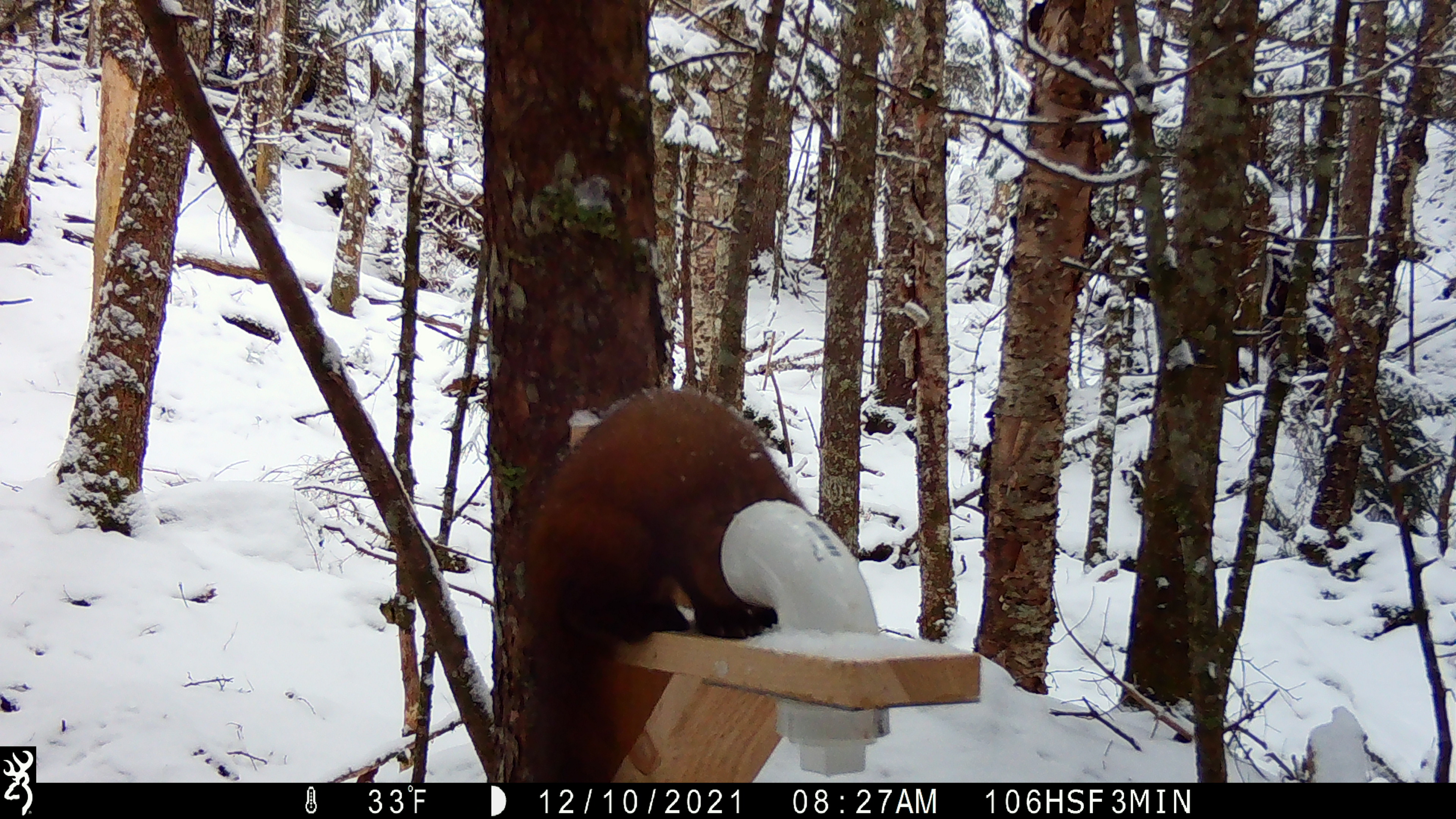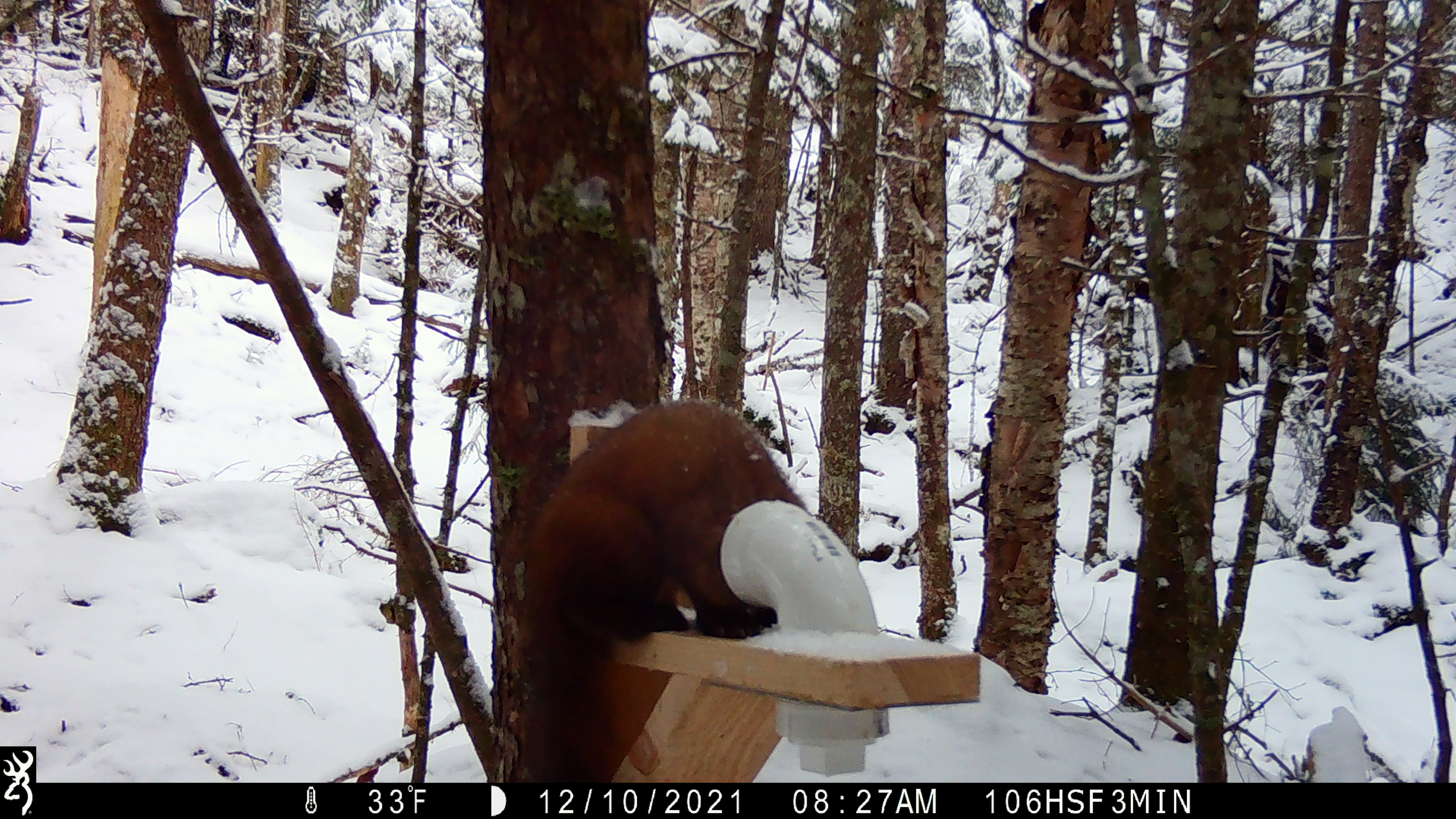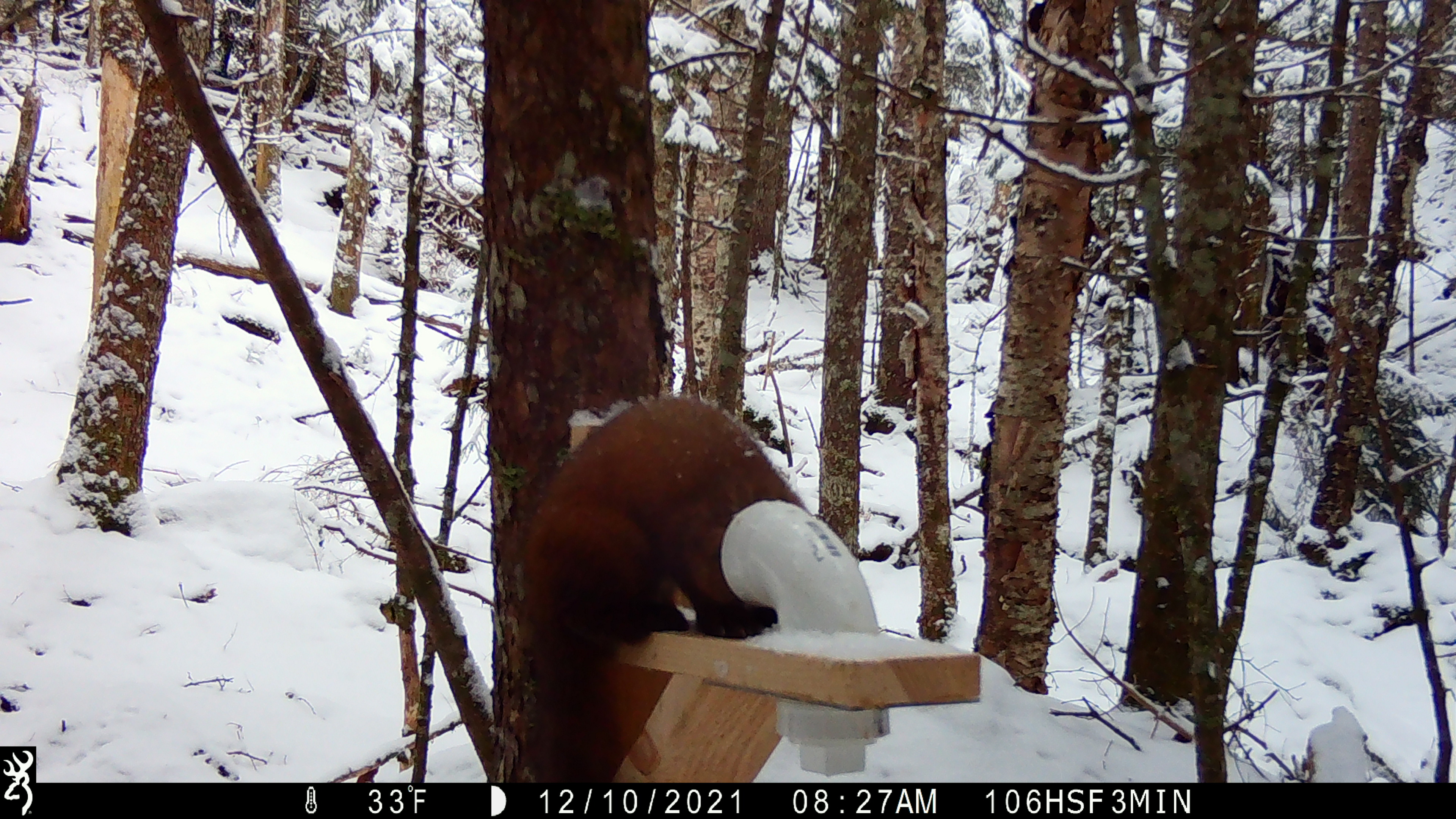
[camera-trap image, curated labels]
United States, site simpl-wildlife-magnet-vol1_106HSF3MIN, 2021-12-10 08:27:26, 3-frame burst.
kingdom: Animalia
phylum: Chordata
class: Mammalia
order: Carnivora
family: Mustelidae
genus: Martes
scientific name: Martes americana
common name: american marten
American marten (Martes americana).